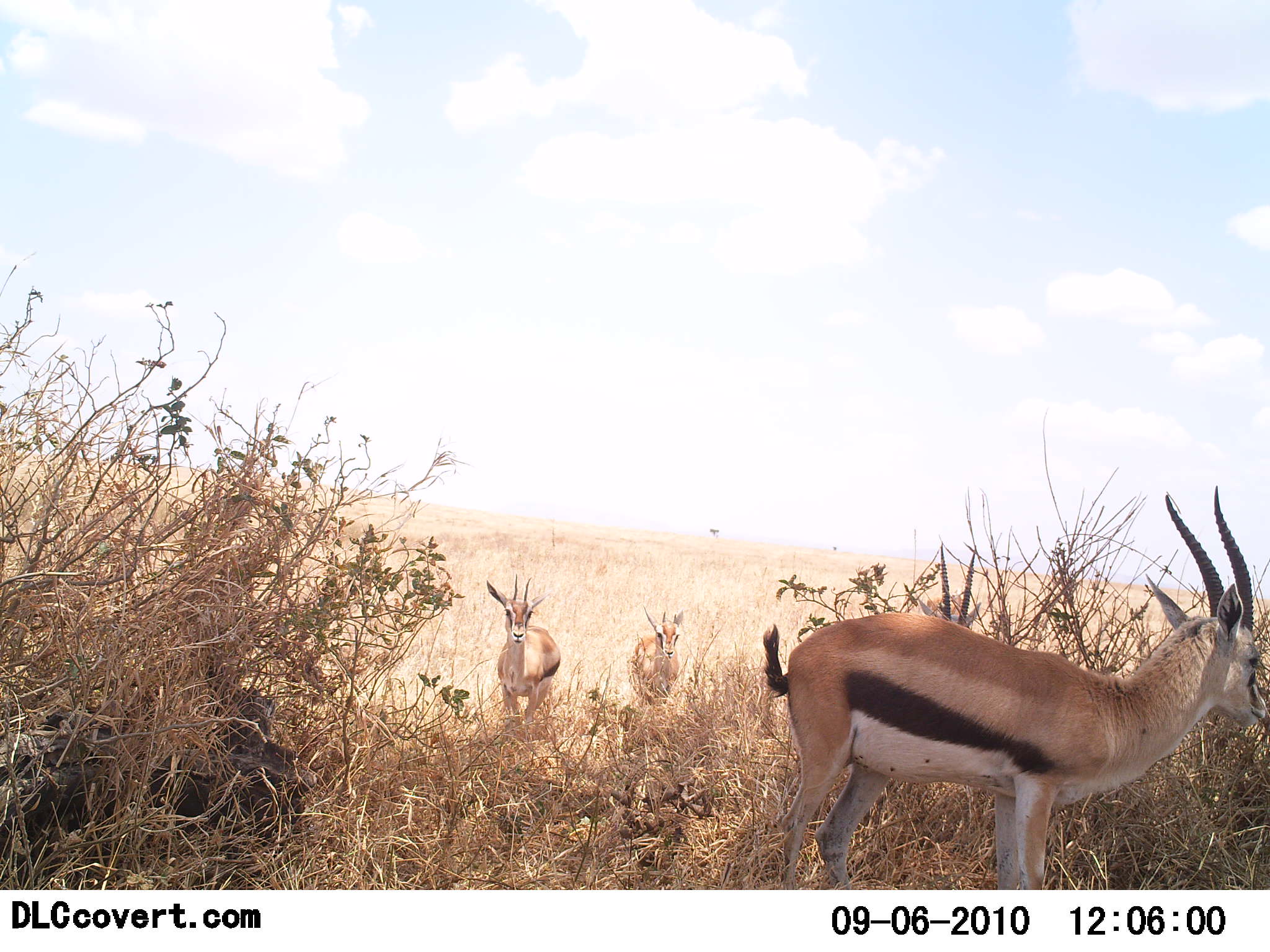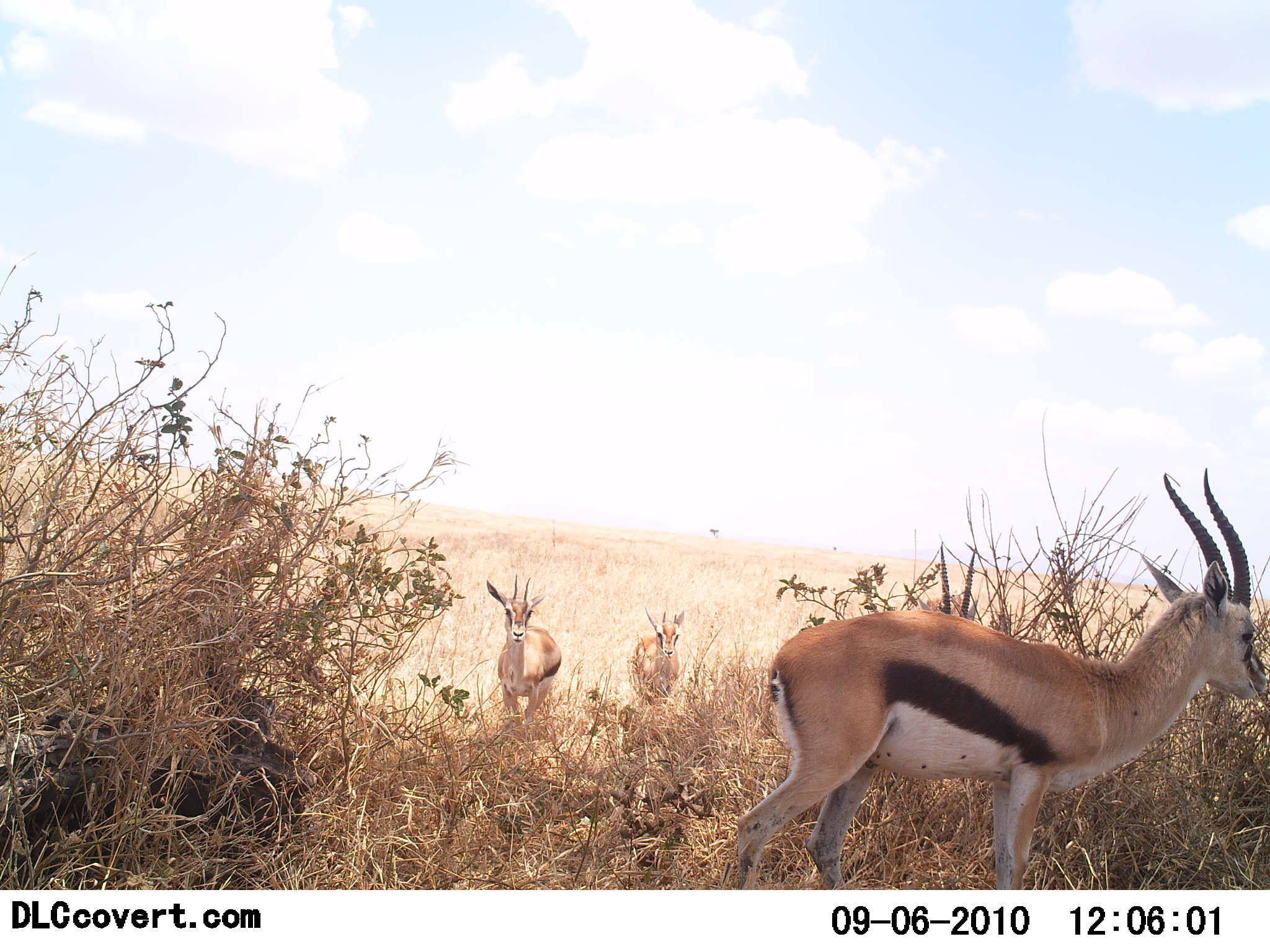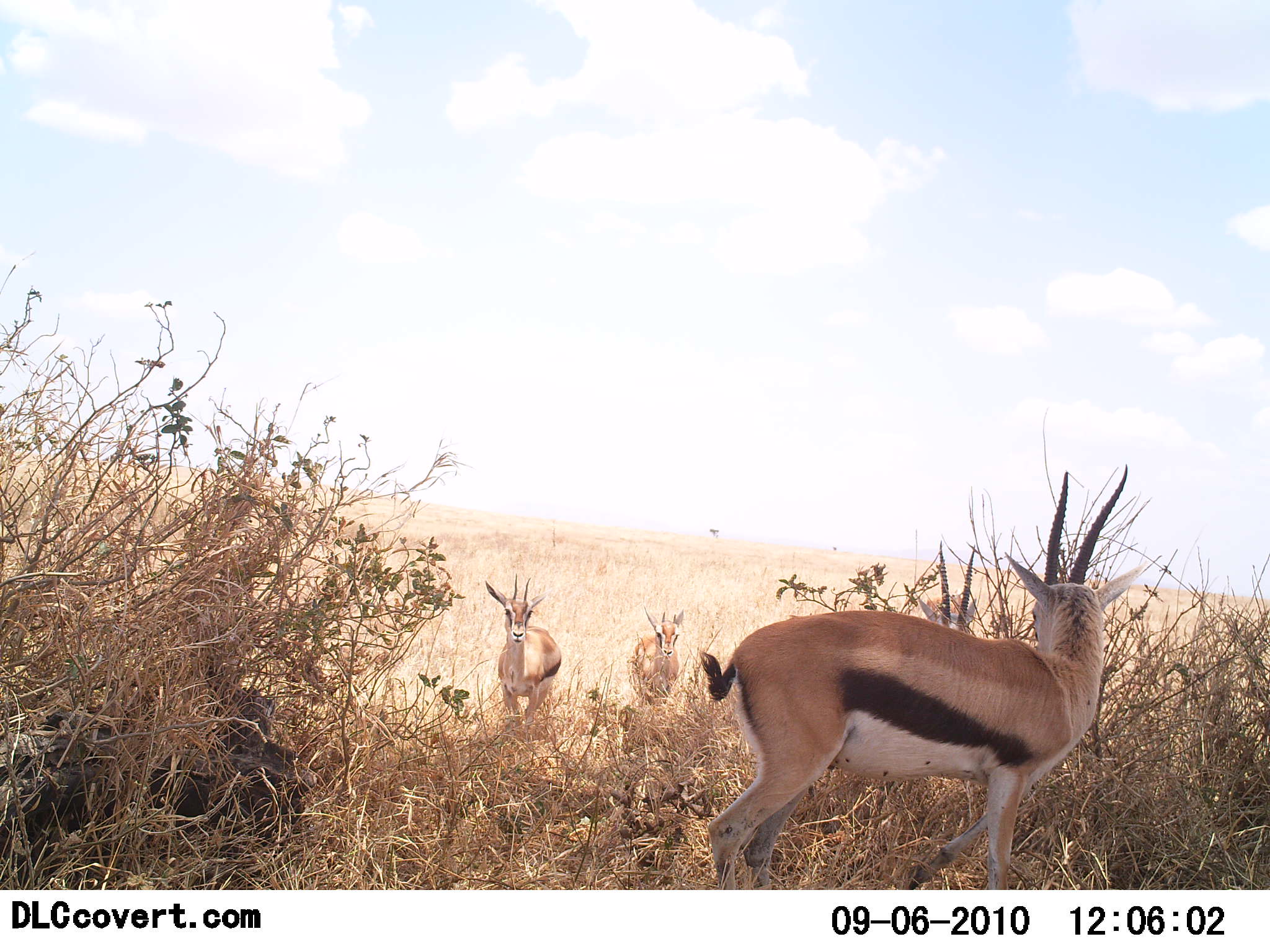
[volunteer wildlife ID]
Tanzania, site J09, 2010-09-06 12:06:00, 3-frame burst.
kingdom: Animalia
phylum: Chordata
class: Mammalia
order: Artiodactyla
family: Bovidae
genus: Eudorcas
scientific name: Eudorcas thomsonii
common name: thomson's gazelle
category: gazellethomsons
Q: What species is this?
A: Gazellethomsons (thomson's gazelle) (Eudorcas thomsonii).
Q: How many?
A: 3.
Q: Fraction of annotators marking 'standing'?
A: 100%.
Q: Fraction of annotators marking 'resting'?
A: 0%.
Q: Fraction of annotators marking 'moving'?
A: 17%.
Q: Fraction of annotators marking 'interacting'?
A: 0%.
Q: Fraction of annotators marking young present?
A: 0%.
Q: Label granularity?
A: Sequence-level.